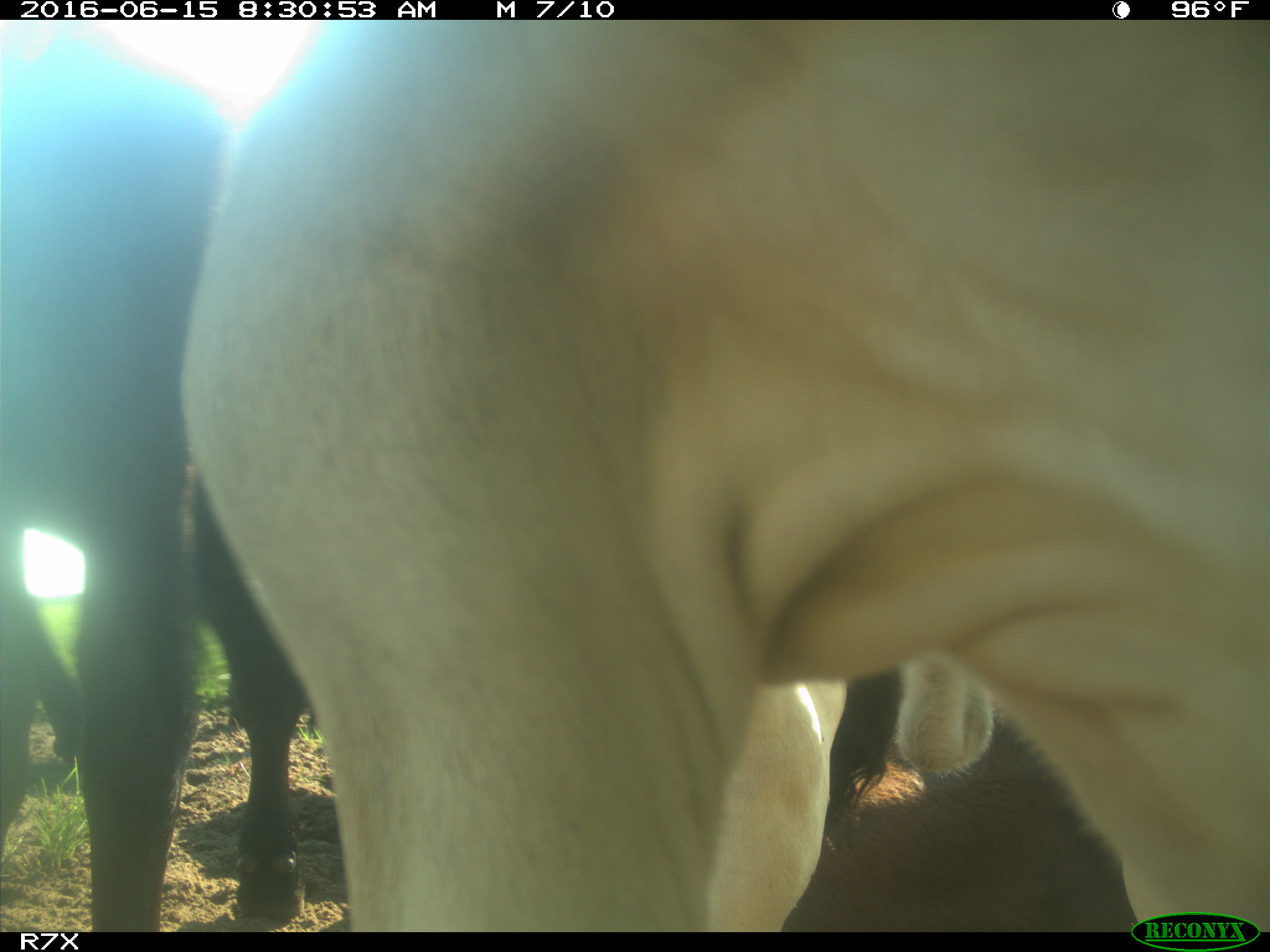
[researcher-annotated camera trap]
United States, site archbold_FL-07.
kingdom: Animalia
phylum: Chordata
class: Mammalia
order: Artiodactyla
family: Bovidae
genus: Bos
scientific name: Bos taurus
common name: domestic cow